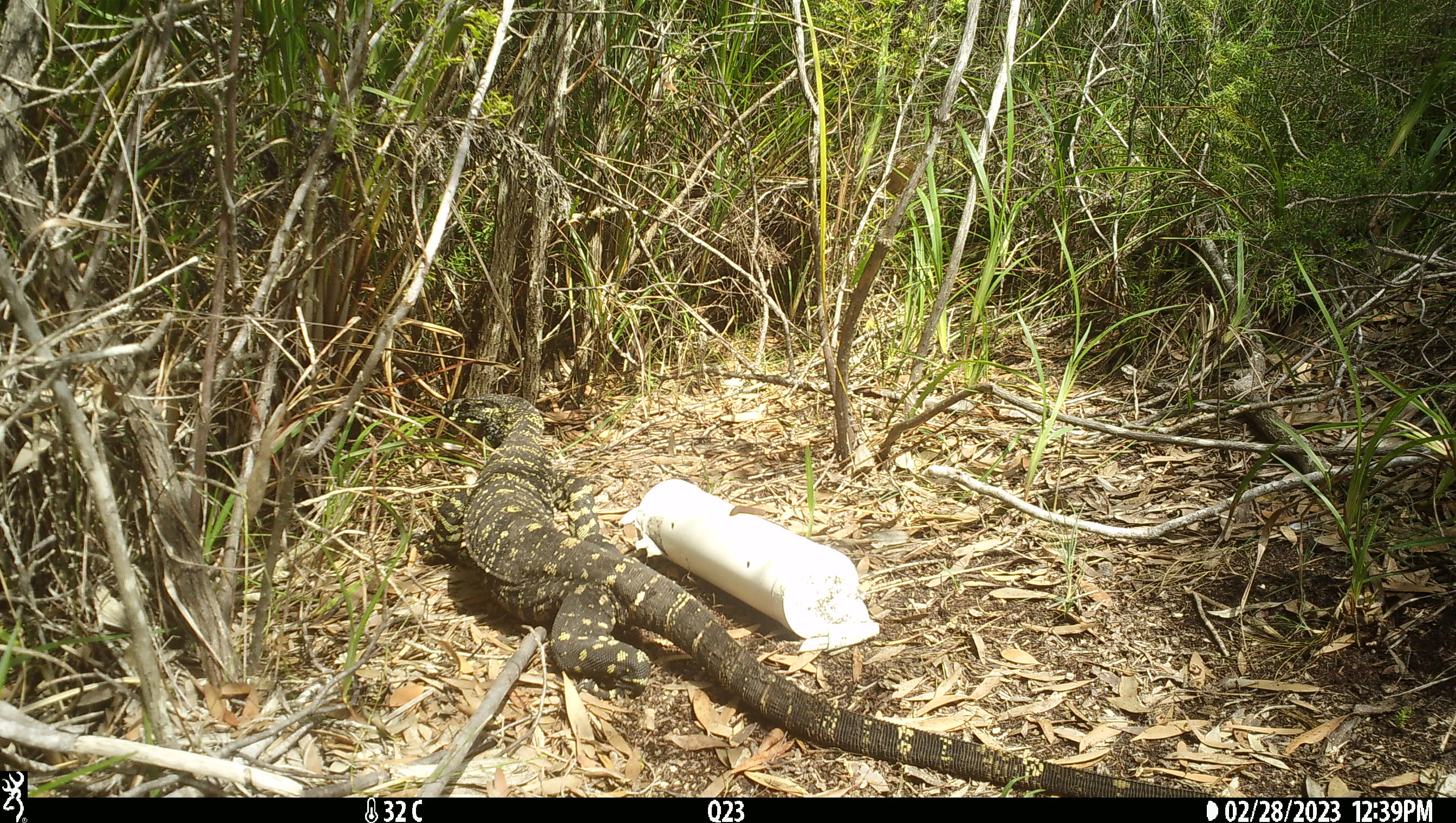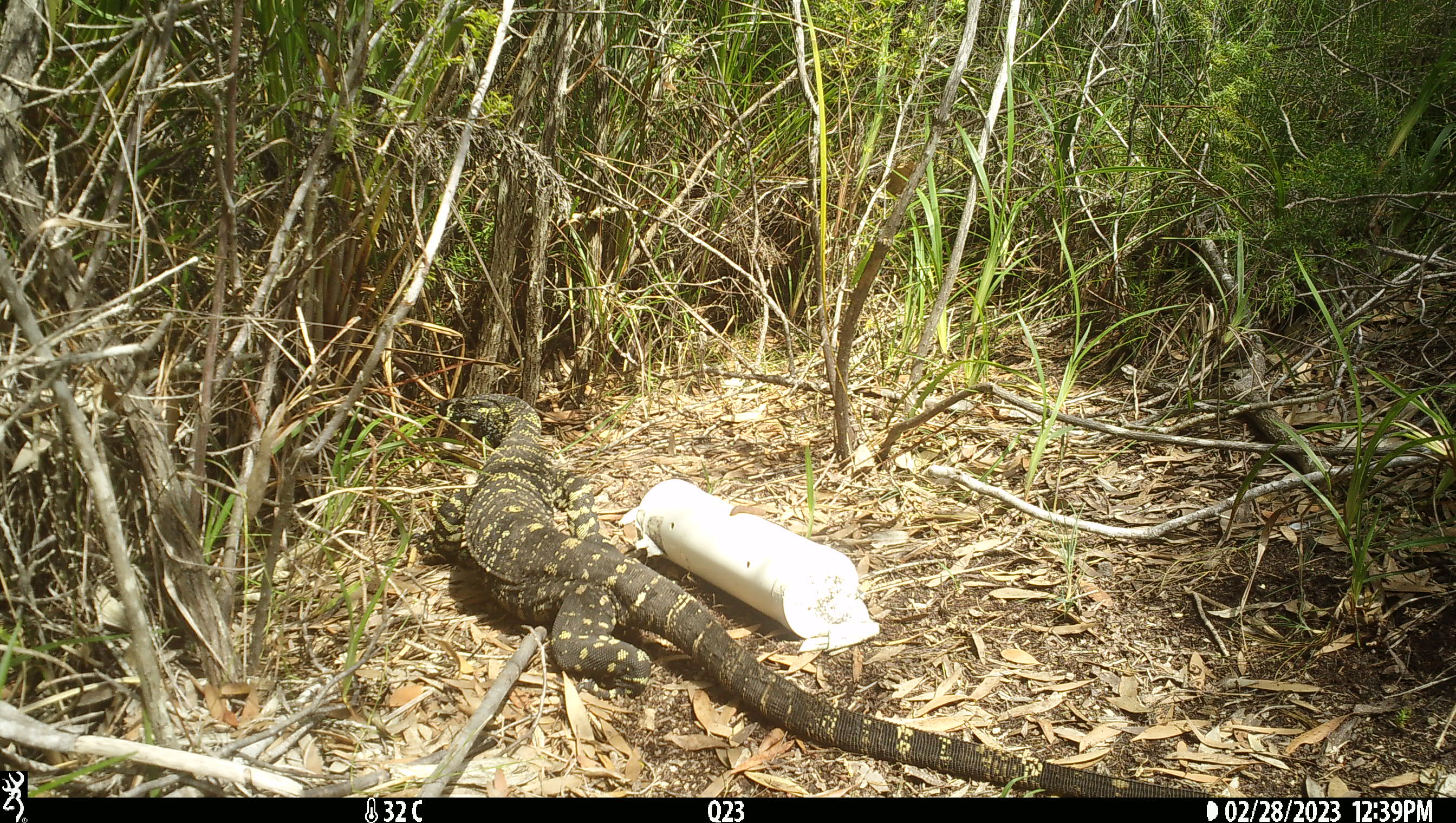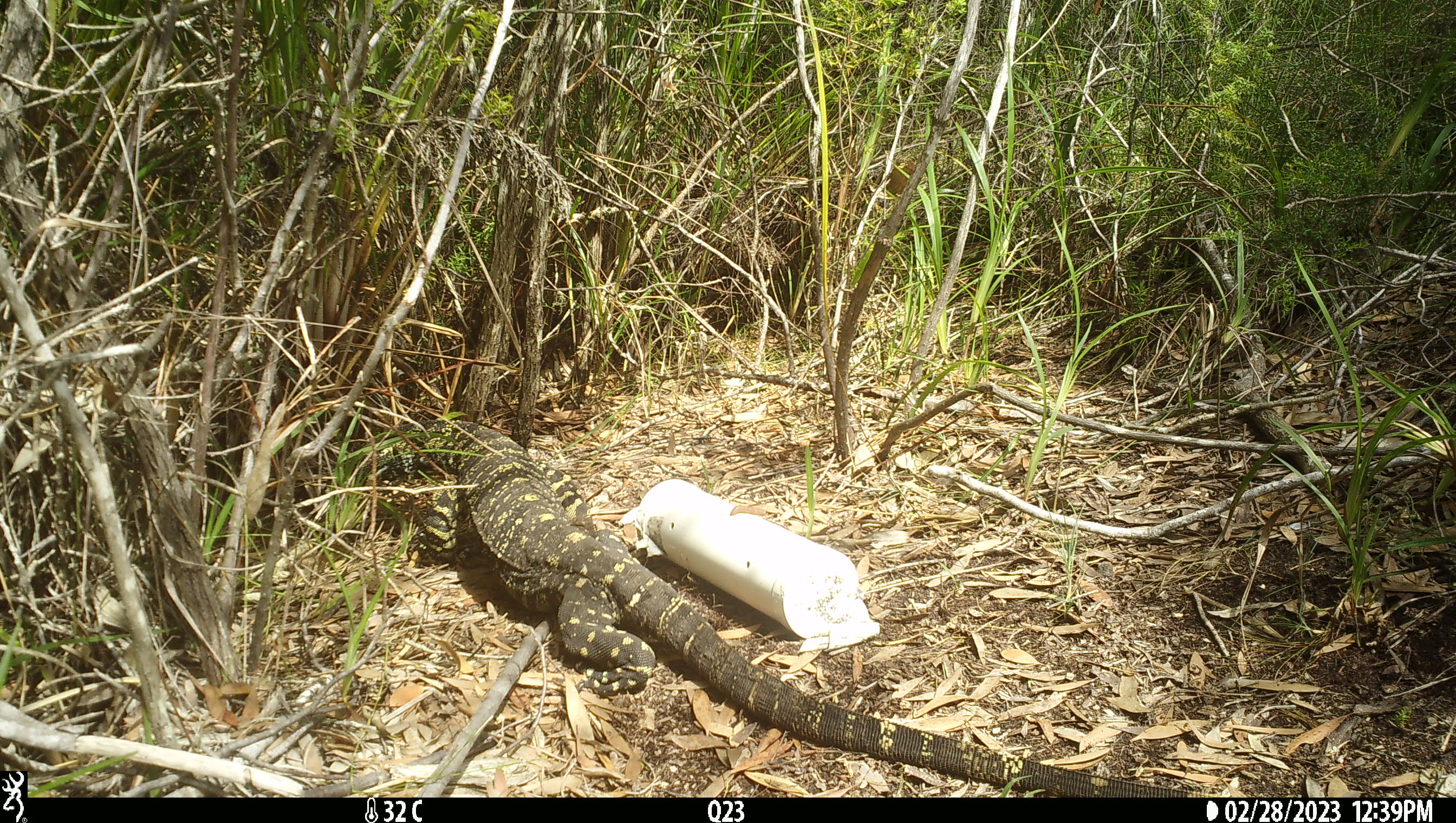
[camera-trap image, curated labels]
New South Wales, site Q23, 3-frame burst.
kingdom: Animalia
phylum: Chordata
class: Reptilia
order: Squamata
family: Varanidae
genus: Varanus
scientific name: Varanus varius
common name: lace monitor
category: goanna